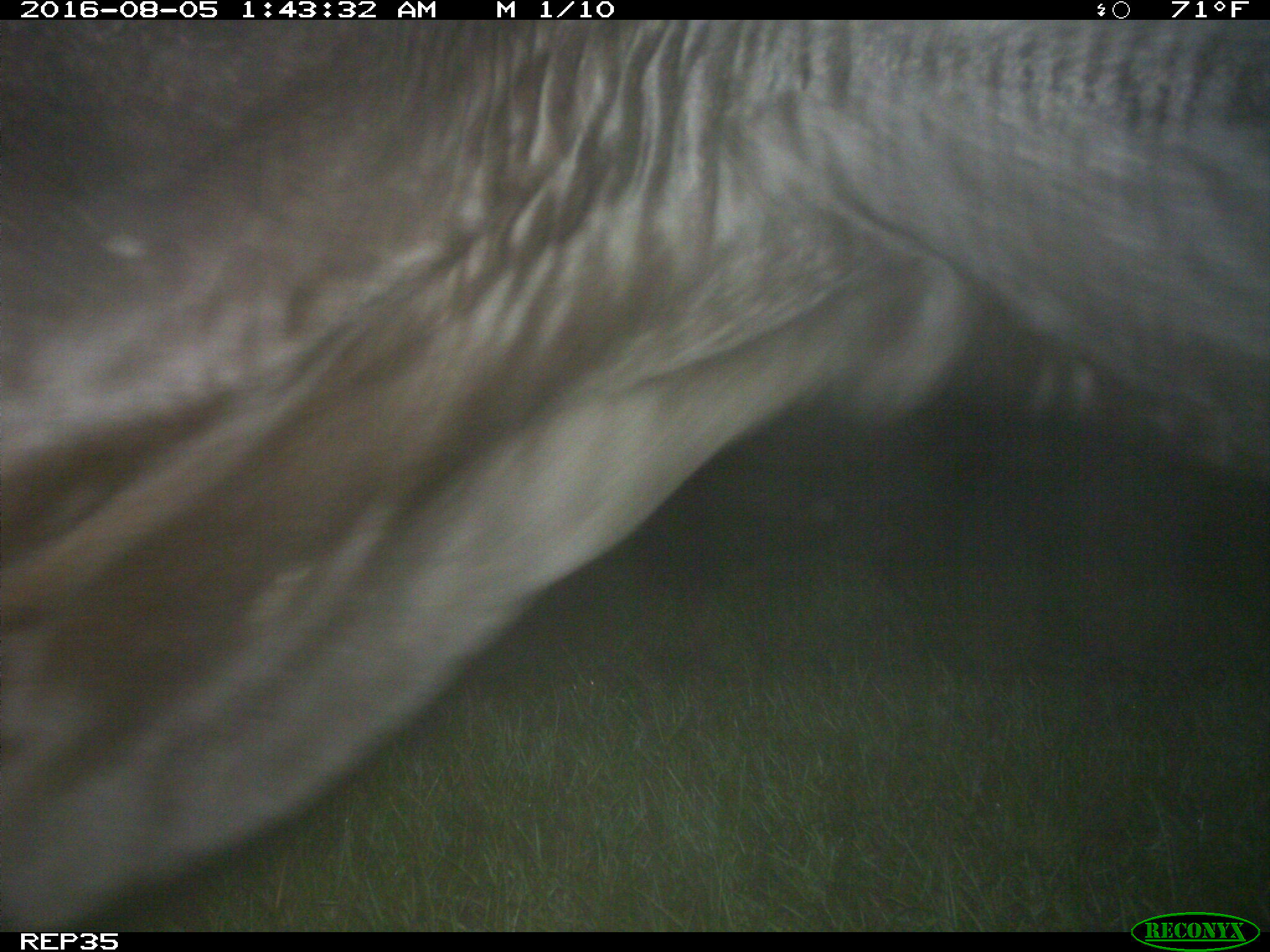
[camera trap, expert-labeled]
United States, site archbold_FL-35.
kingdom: Animalia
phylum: Chordata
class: Mammalia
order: Artiodactyla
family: Bovidae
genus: Bos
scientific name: Bos taurus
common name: domestic cow